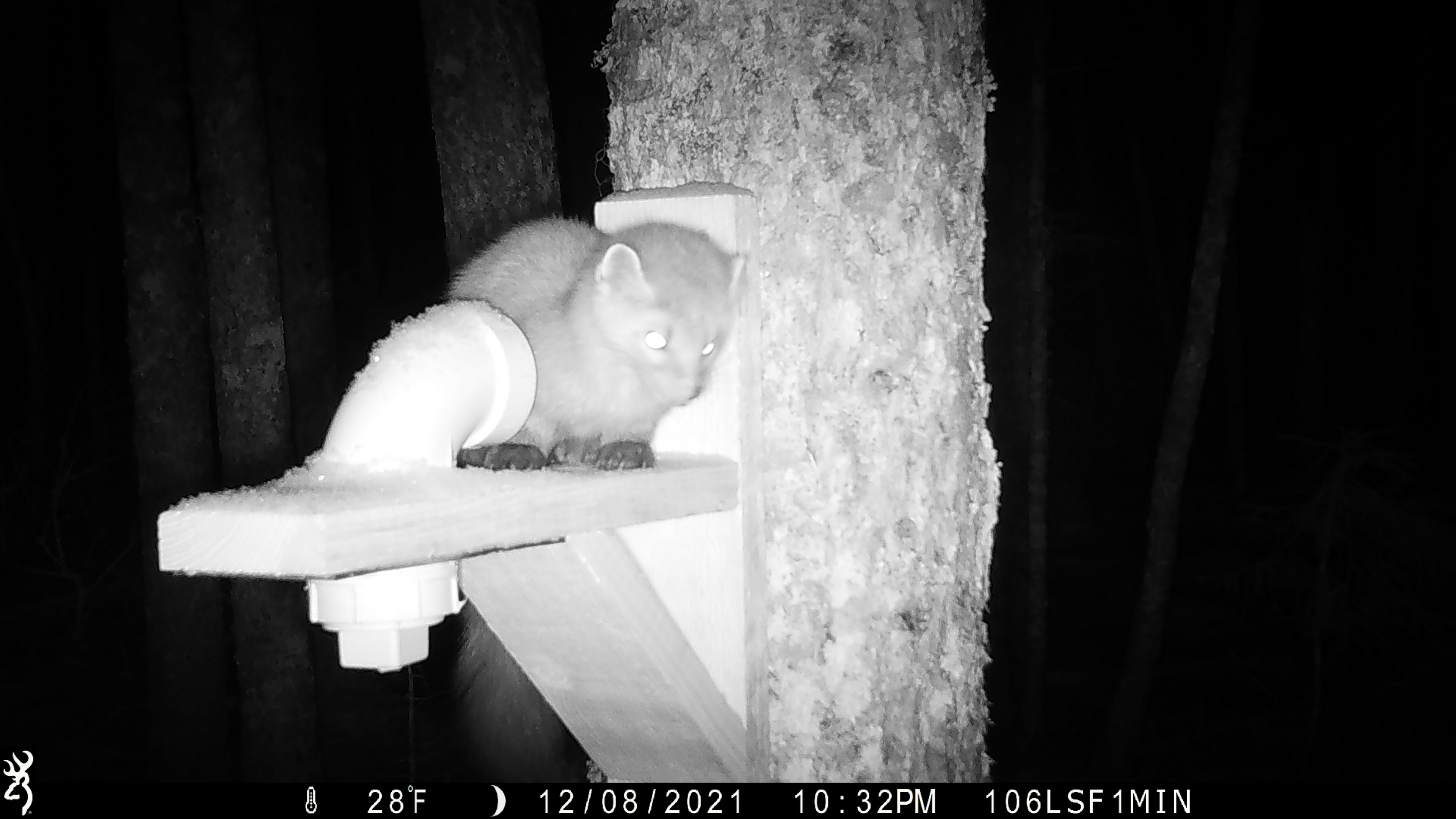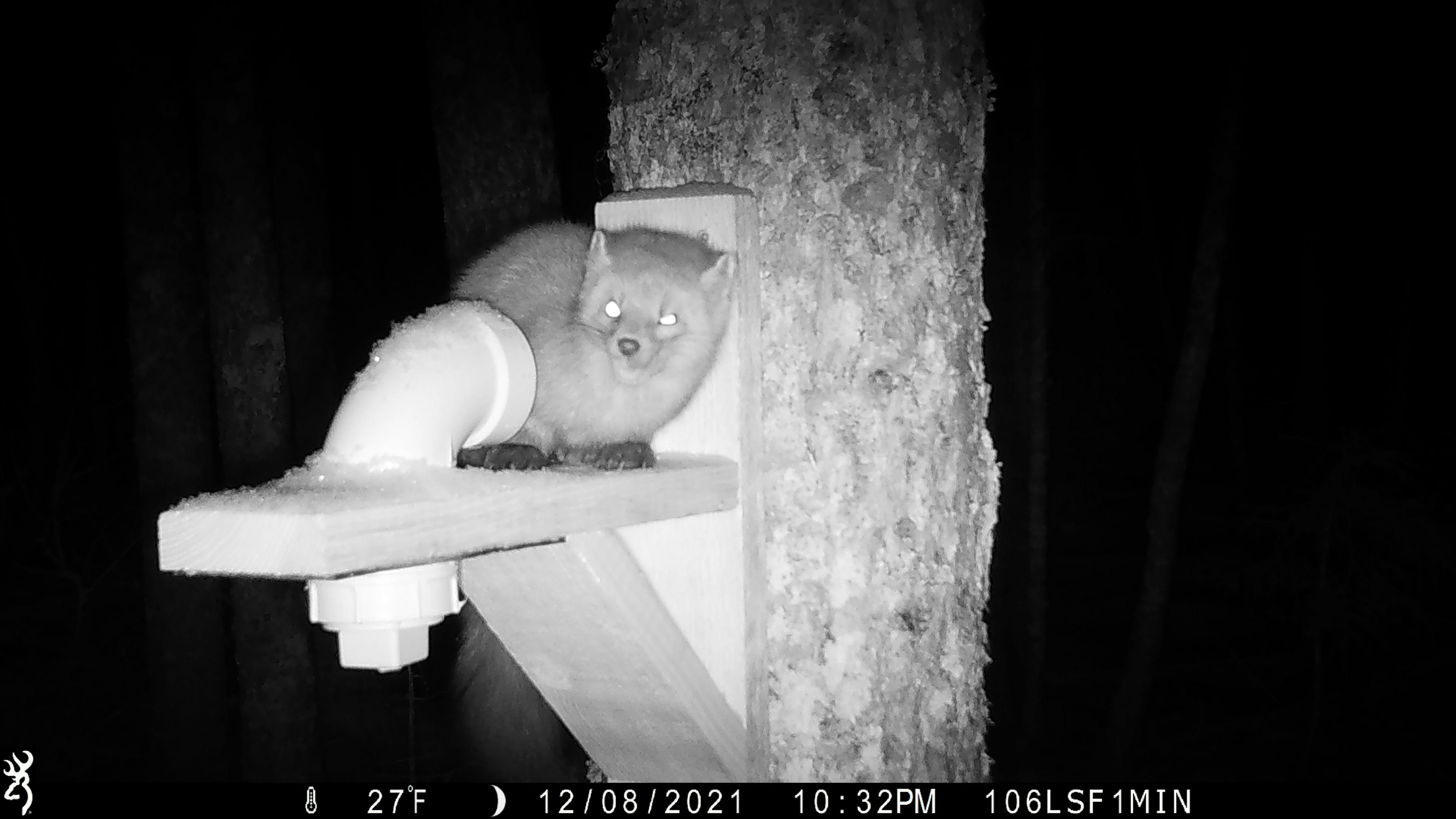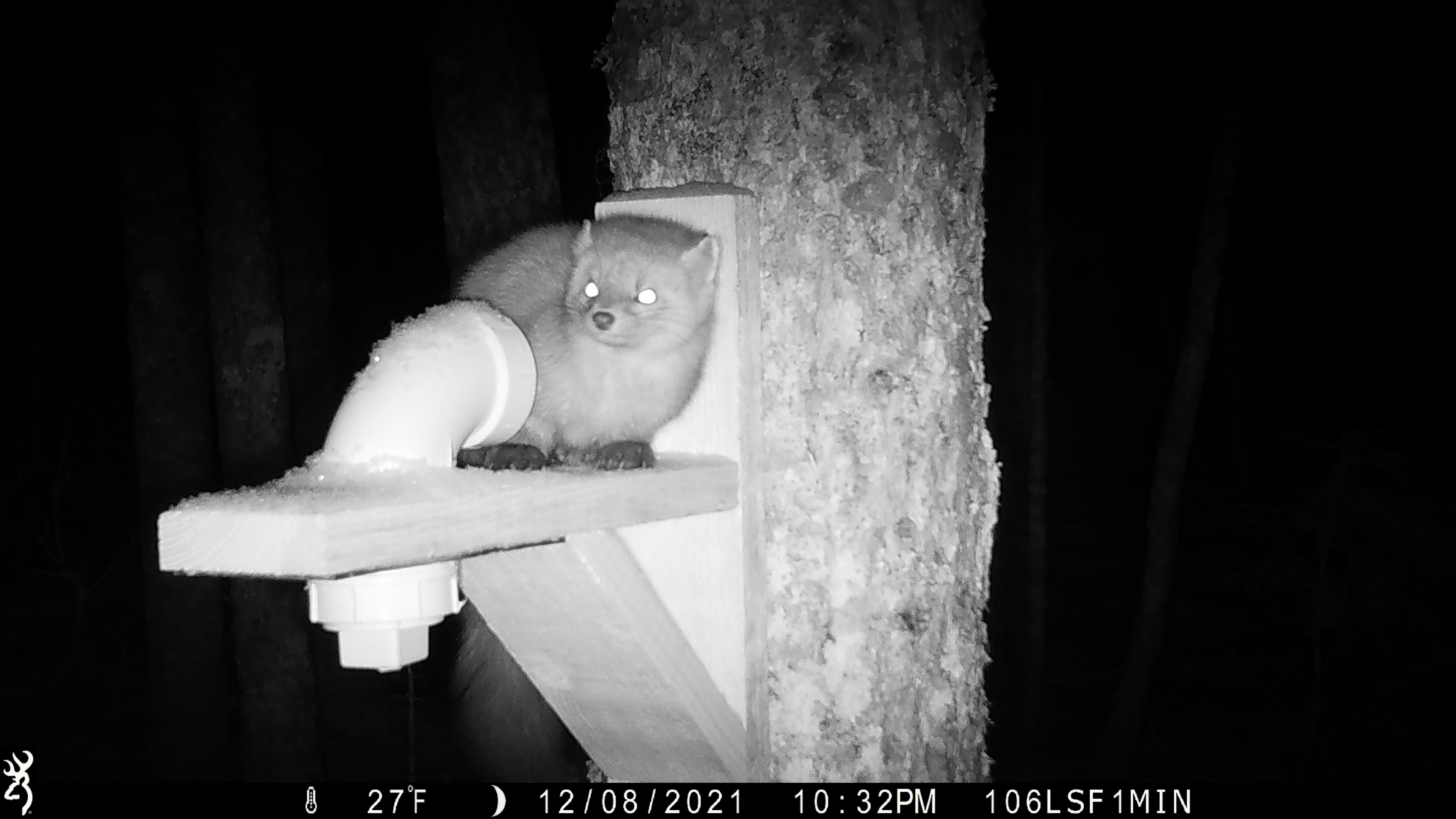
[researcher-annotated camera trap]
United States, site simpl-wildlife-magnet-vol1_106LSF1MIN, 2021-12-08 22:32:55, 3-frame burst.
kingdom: Animalia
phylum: Chordata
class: Mammalia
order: Carnivora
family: Mustelidae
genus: Martes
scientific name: Martes americana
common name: american marten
American marten (Martes americana).